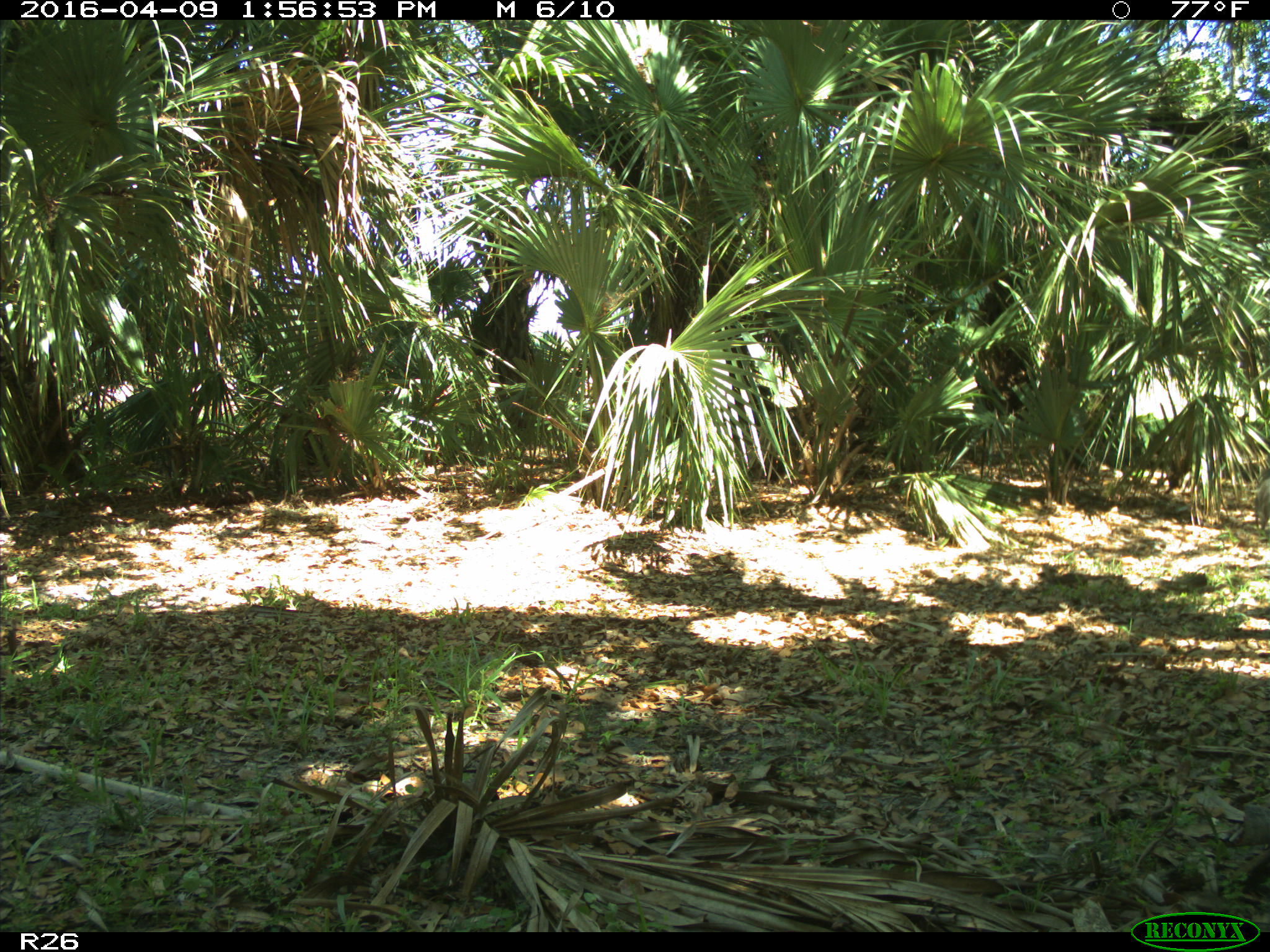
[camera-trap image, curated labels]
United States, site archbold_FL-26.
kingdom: Animalia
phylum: Chordata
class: Aves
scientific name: Aves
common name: birds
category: unidentified bird